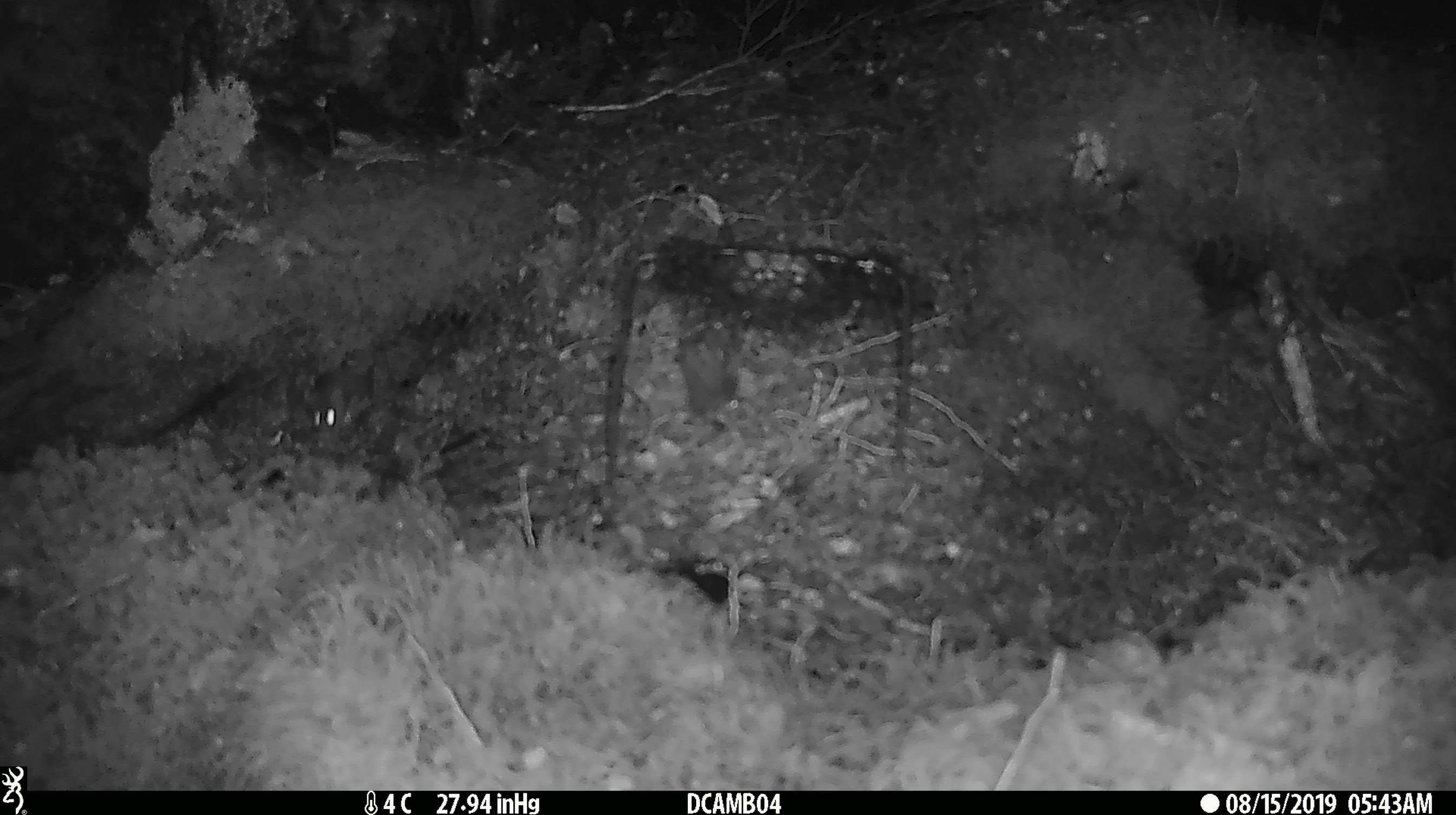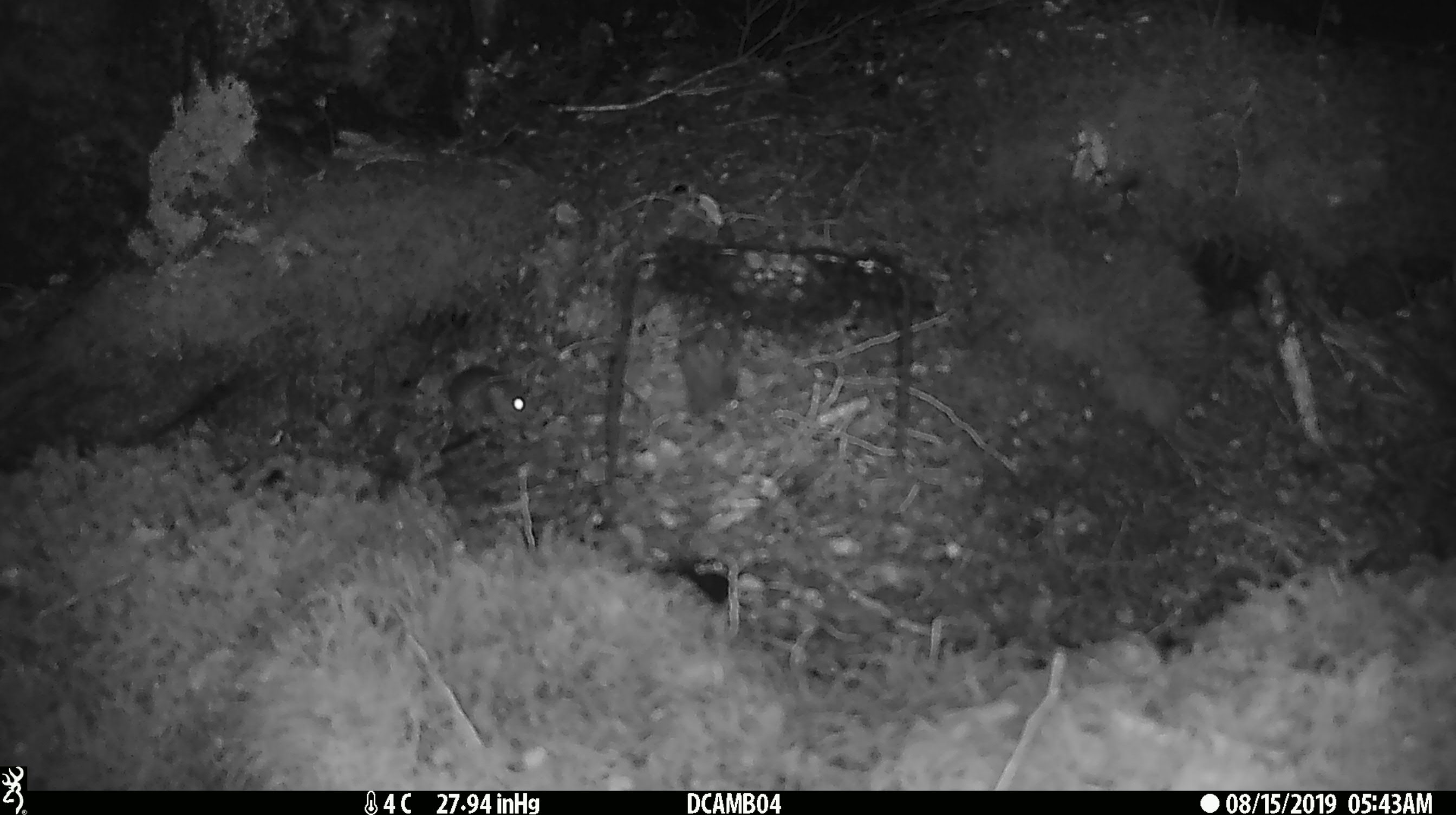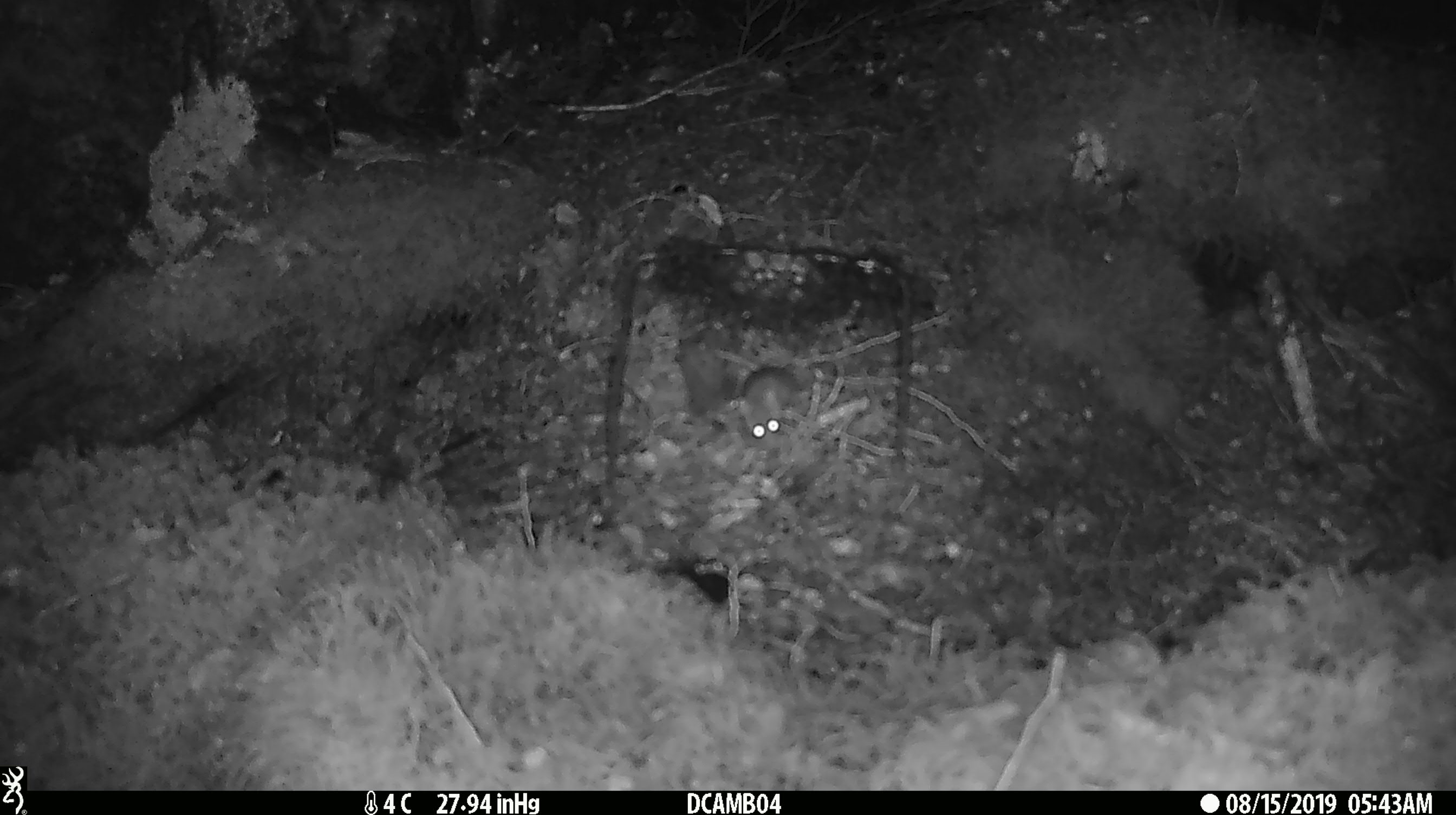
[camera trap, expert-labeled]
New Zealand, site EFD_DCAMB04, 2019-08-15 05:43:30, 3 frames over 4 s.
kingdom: Animalia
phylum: Chordata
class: Mammalia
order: Rodentia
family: Muridae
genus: Mus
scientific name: Mus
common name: mouse